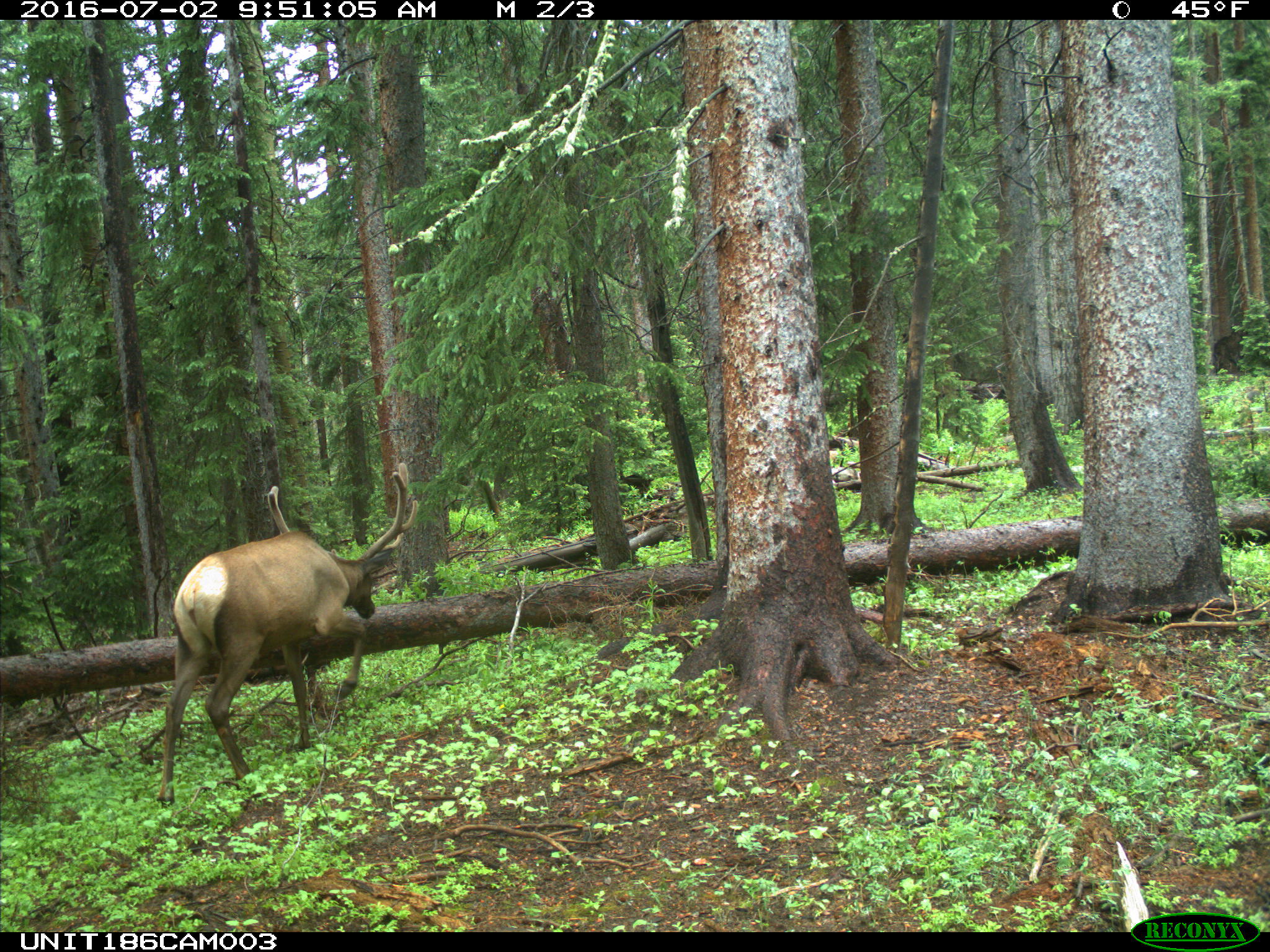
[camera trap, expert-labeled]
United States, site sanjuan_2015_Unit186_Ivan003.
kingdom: Animalia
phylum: Chordata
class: Mammalia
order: Artiodactyla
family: Cervidae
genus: Cervus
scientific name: Cervus elaphus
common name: red deer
Cervus elaphus (red deer).